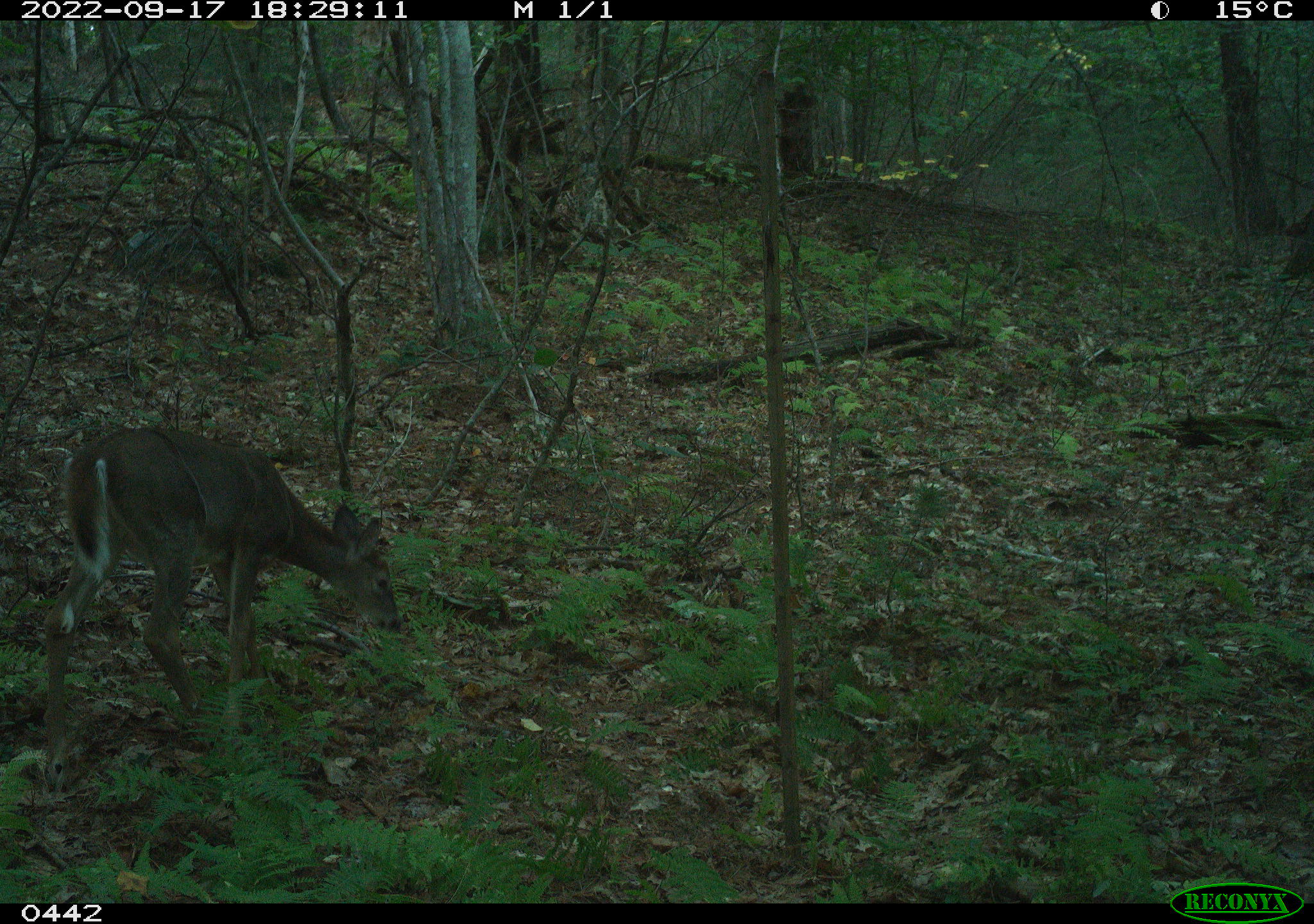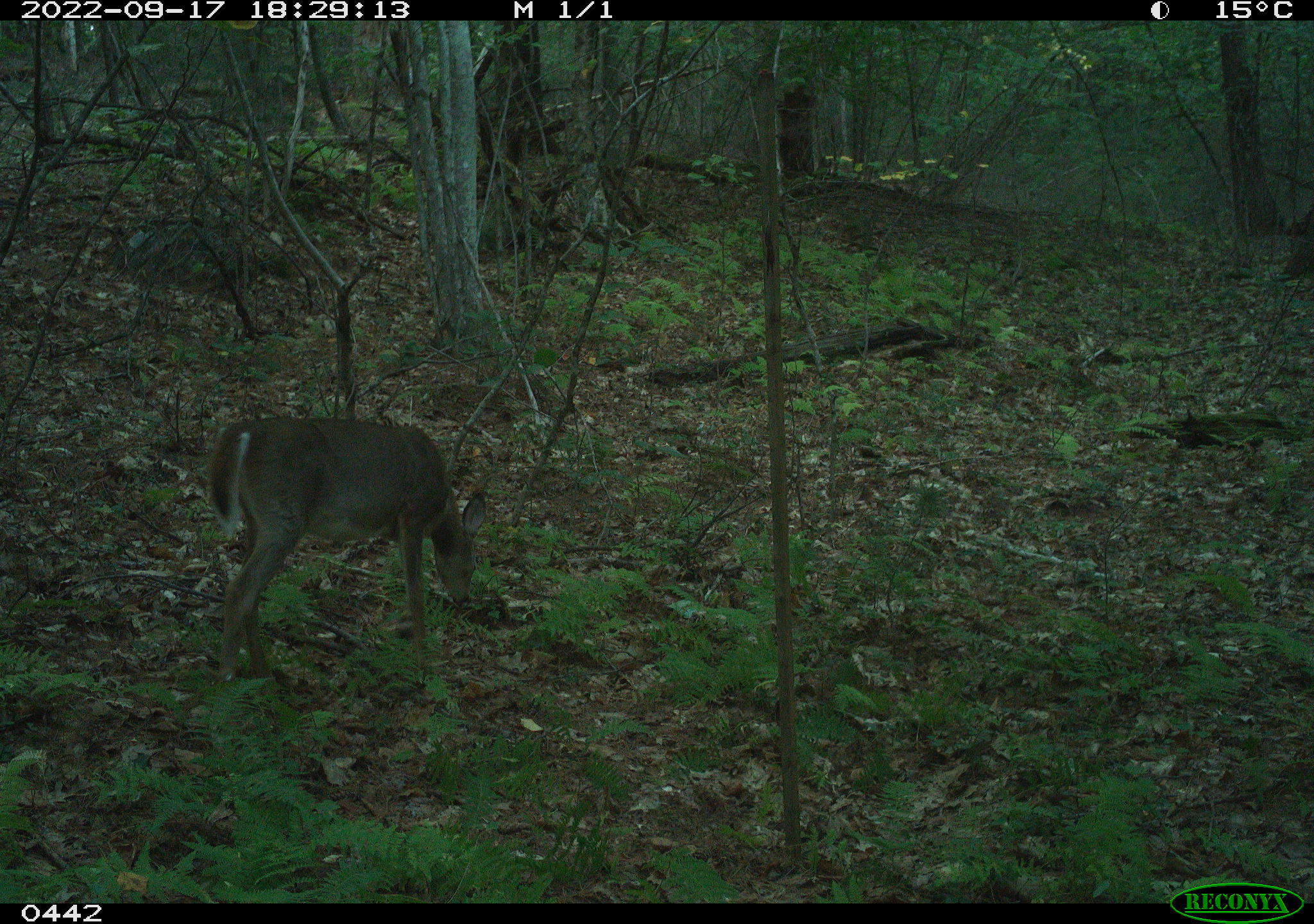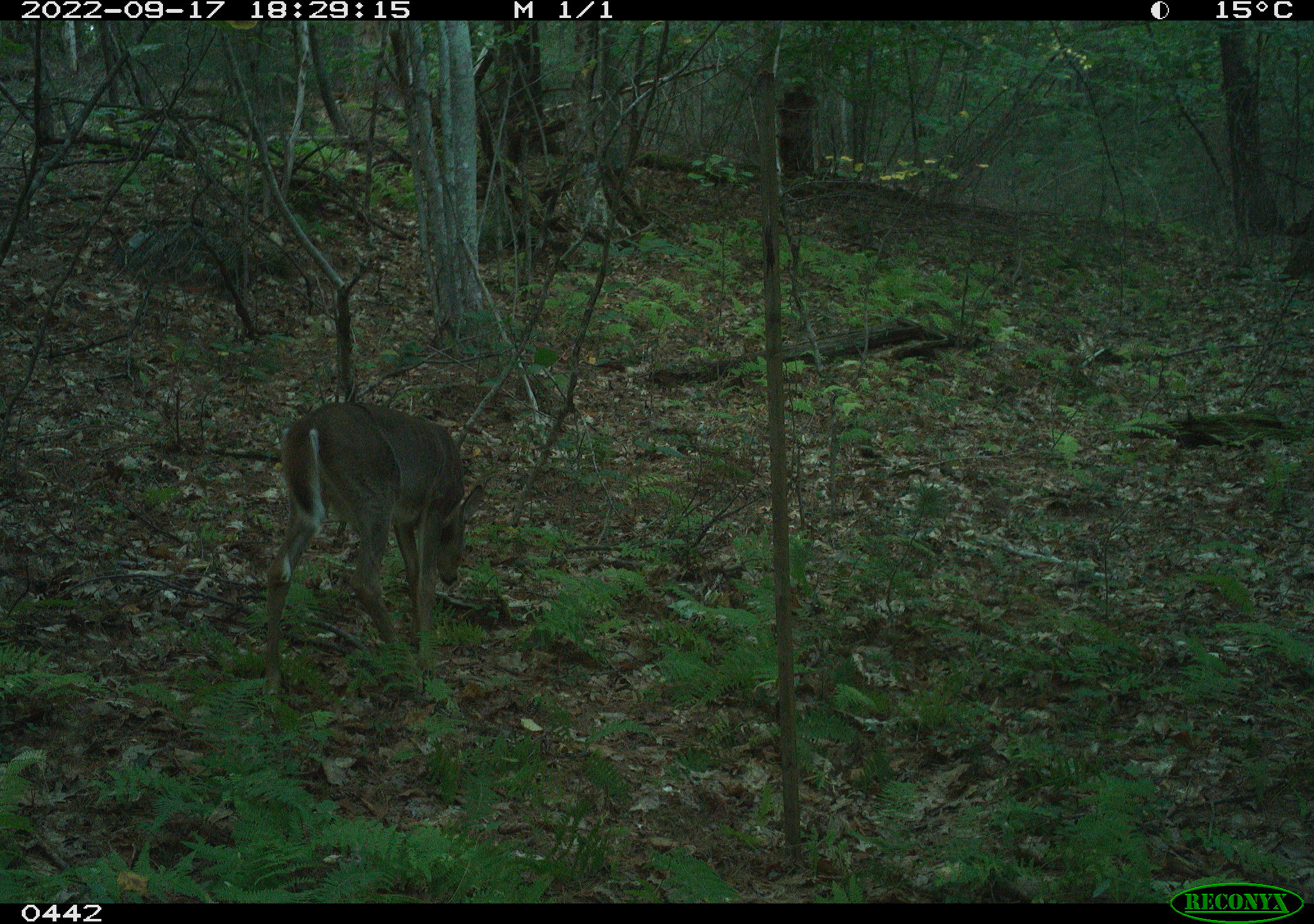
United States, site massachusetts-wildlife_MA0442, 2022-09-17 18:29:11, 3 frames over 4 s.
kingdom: Animalia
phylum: Chordata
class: Mammalia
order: Artiodactyla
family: Cervidae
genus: Odocoileus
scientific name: Odocoileus virginianus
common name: white-tailed deer